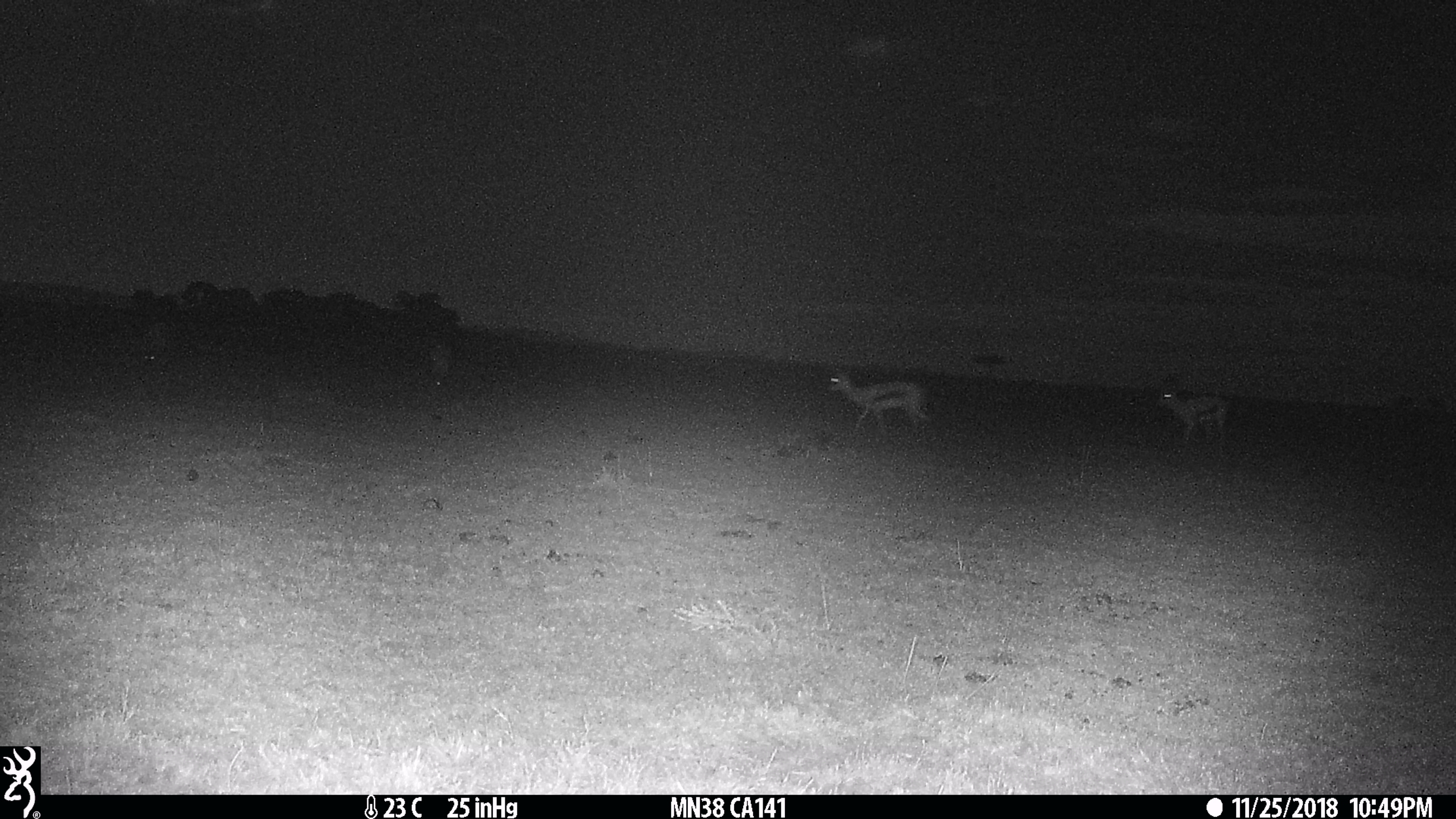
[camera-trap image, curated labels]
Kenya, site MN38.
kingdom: Animalia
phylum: Chordata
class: Mammalia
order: Artiodactyla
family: Bovidae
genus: Eudorcas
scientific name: Eudorcas thomsonii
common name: thomon's gazelle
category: gazelle thomsons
Gazelle thomsons (thomon's gazelle) (Eudorcas thomsonii).